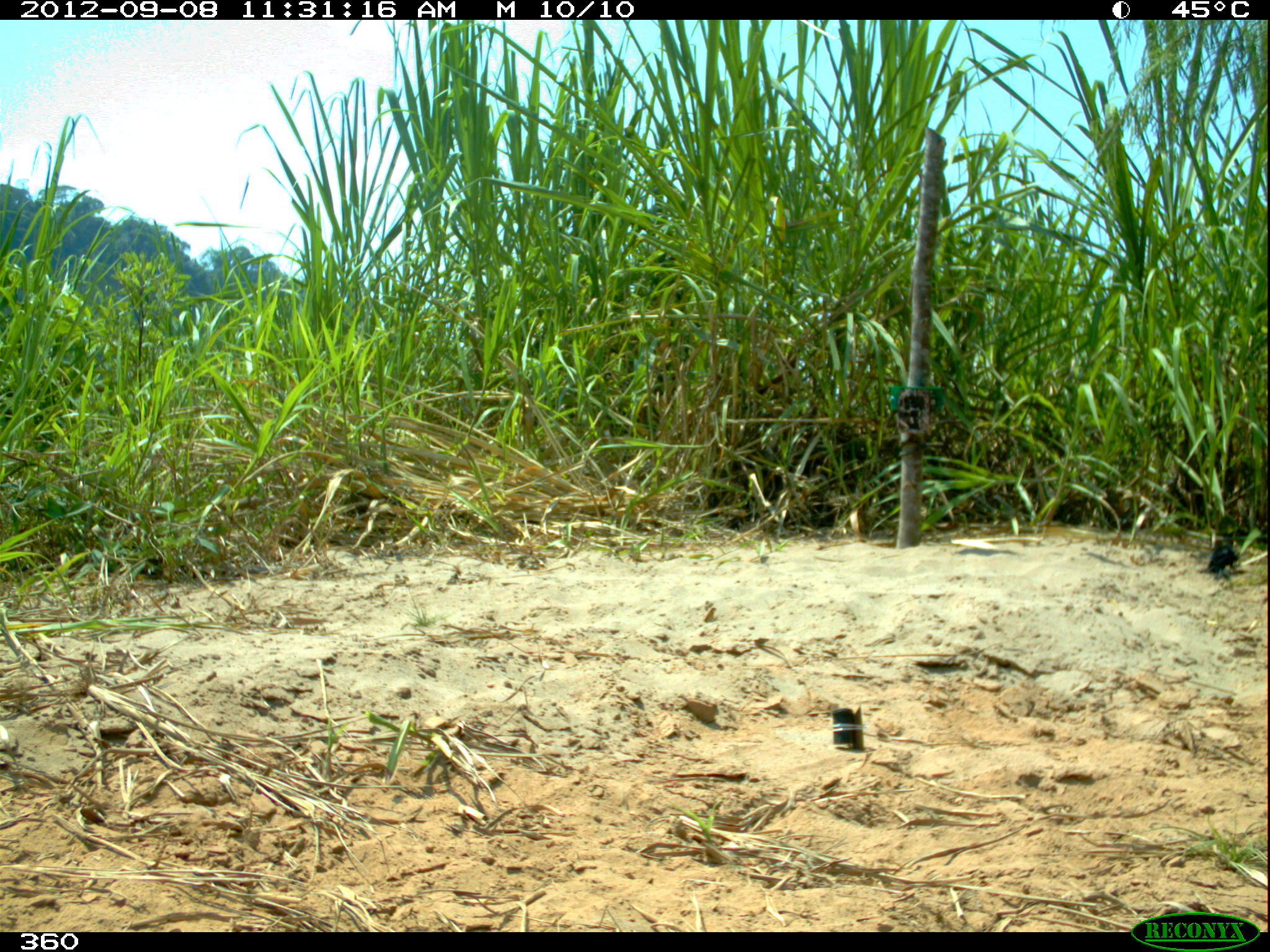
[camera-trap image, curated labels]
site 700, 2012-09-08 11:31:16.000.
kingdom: Animalia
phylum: Chordata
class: Aves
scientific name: Aves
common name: bird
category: unknown bird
Unknown bird (bird) (Aves).